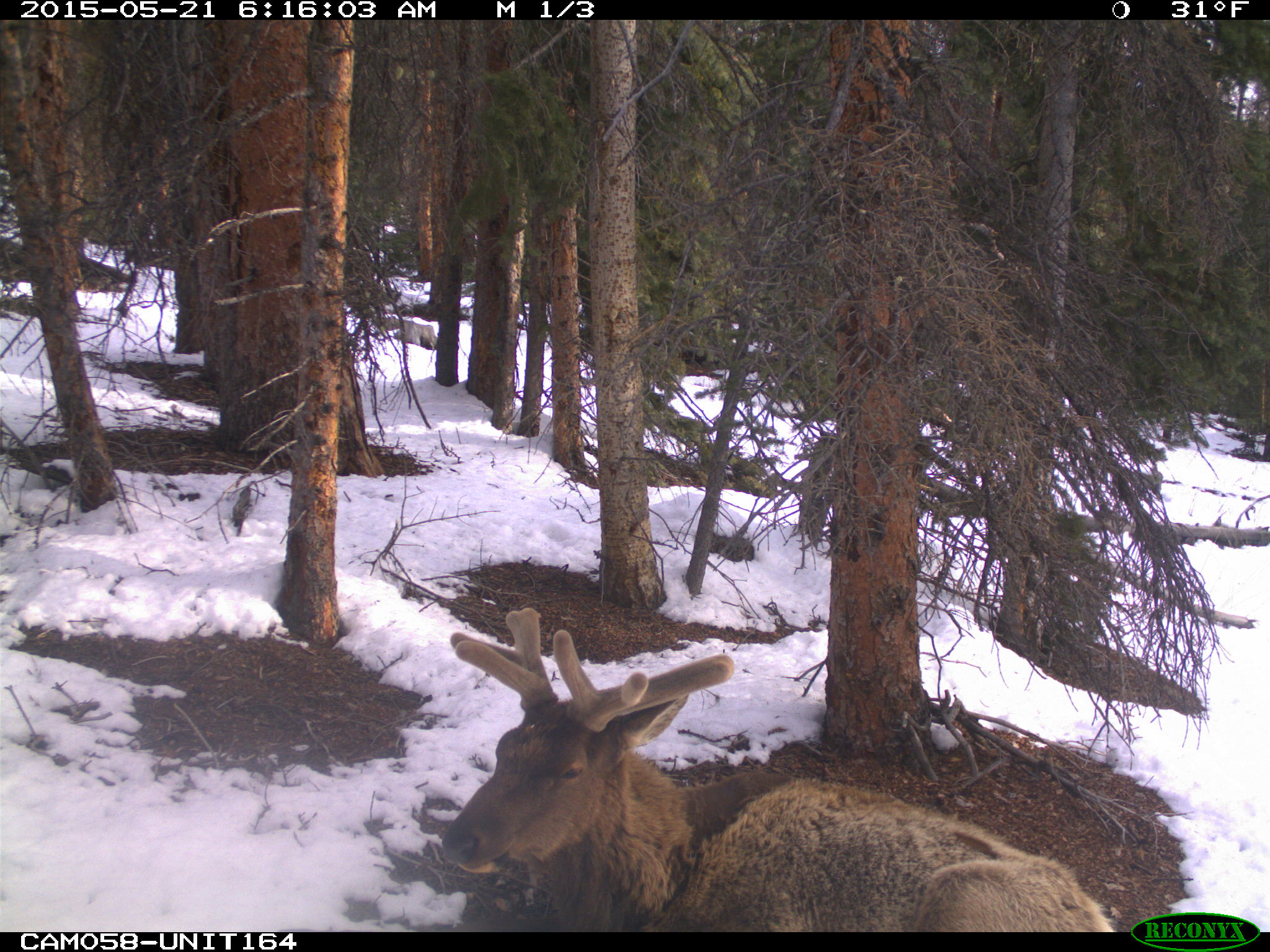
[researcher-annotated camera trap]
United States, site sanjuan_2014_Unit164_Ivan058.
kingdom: Animalia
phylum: Chordata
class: Mammalia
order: Artiodactyla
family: Cervidae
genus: Cervus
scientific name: Cervus elaphus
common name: red deer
Cervus elaphus (red deer).